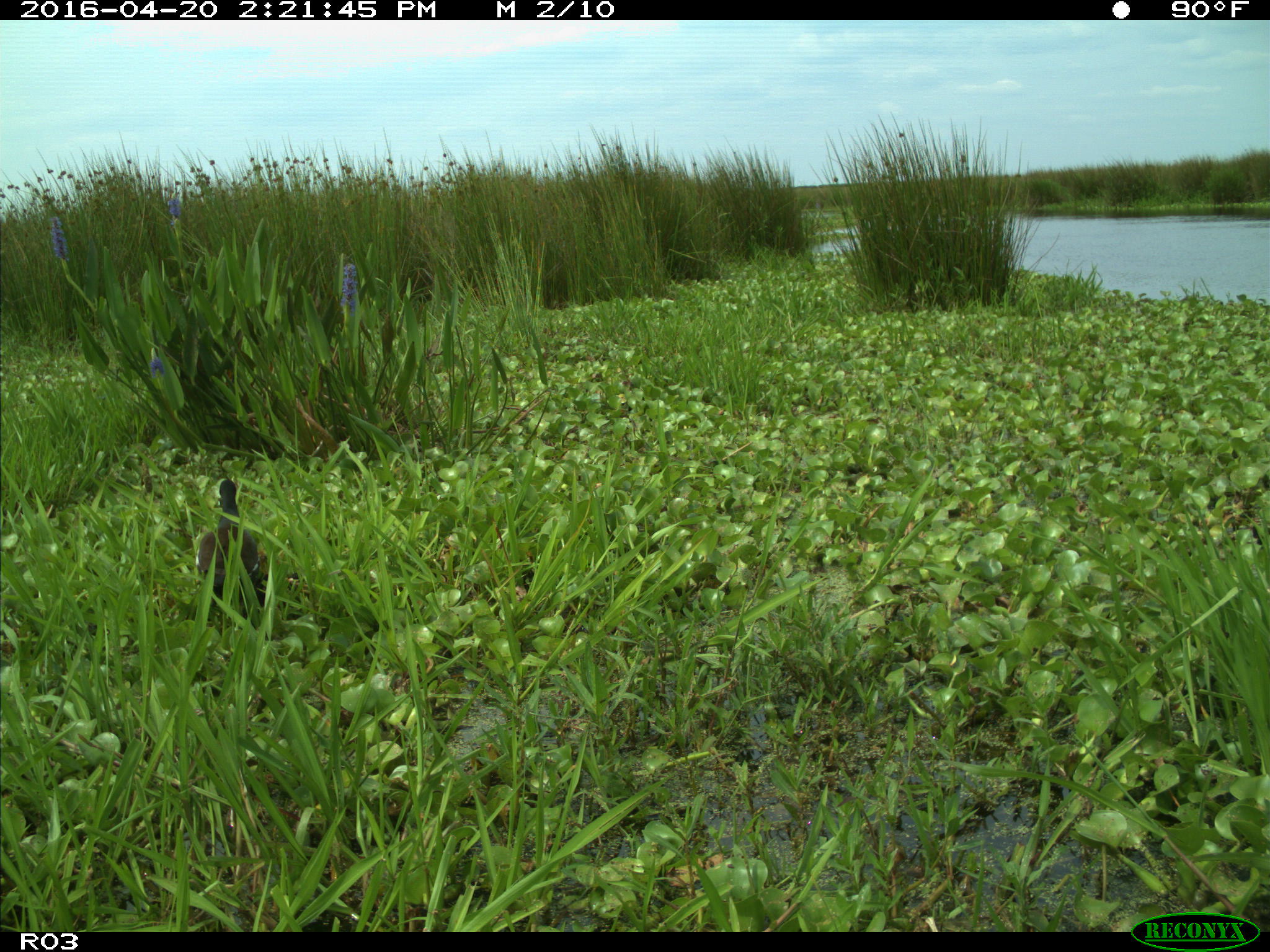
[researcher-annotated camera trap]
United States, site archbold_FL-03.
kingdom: Animalia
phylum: Chordata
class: Aves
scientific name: Aves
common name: birds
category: unidentified bird